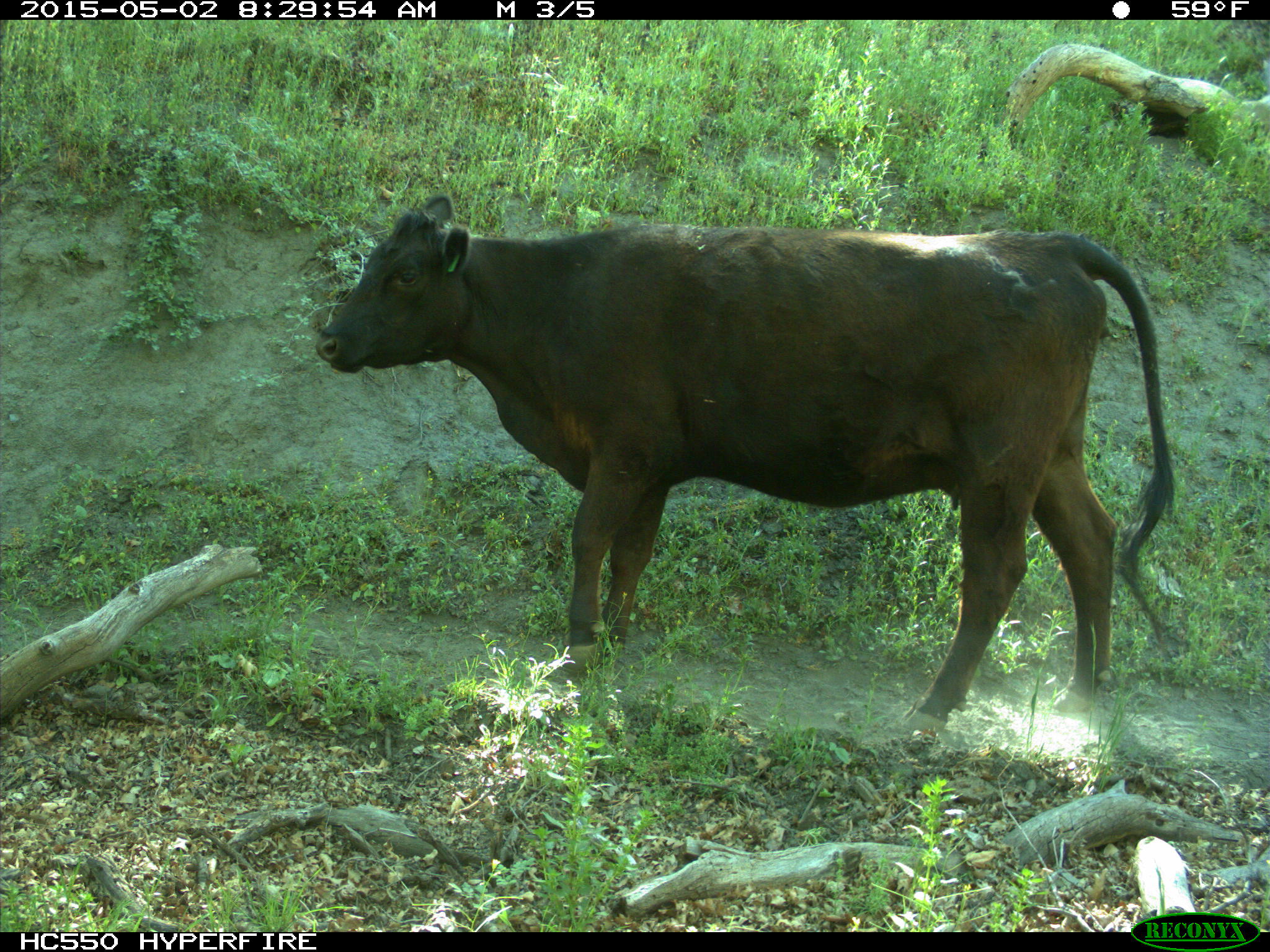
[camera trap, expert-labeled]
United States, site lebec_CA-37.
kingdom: Animalia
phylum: Chordata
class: Mammalia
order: Artiodactyla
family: Bovidae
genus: Bos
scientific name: Bos taurus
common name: domestic cow